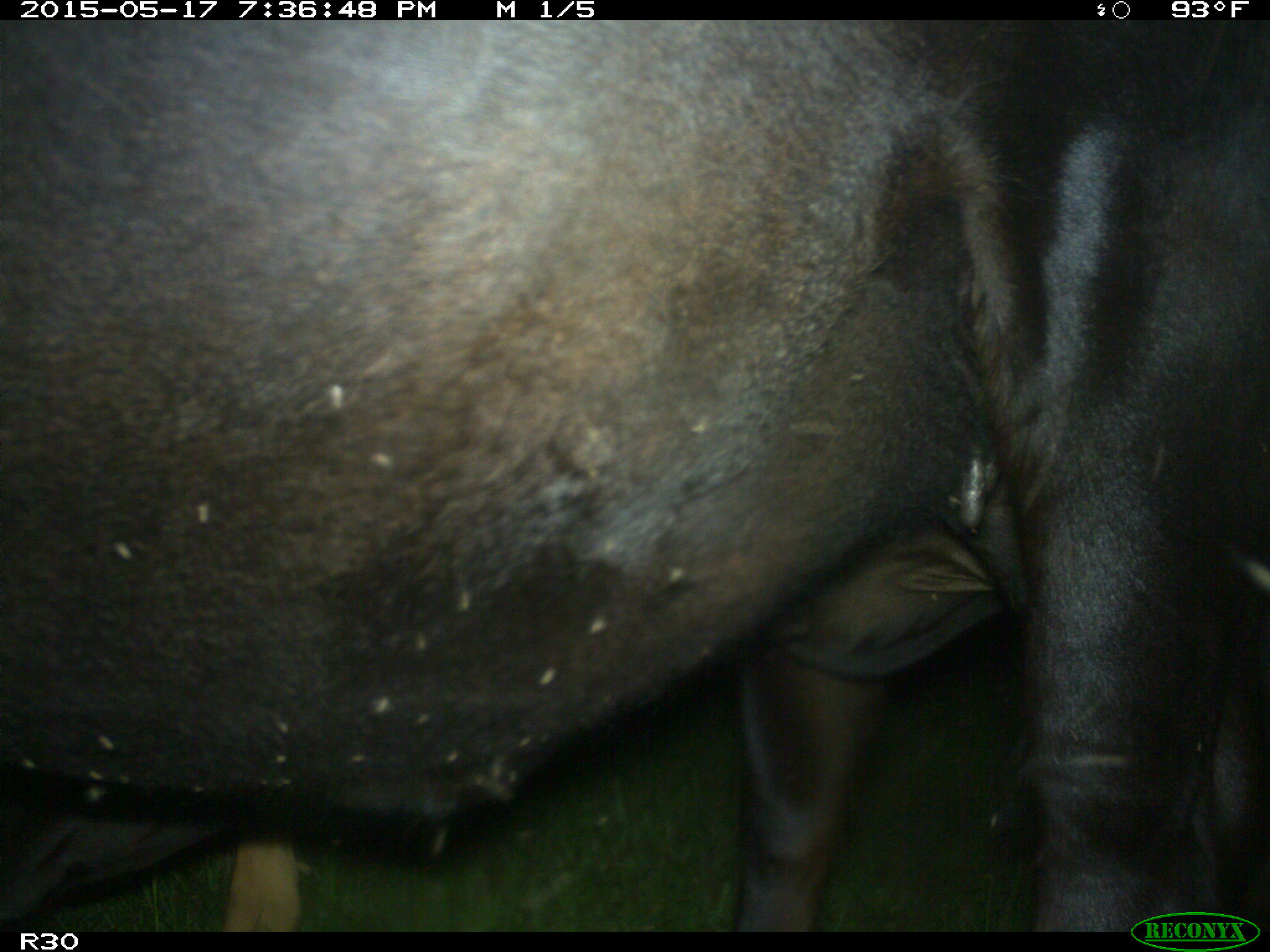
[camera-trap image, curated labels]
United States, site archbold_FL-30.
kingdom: Animalia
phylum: Chordata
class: Mammalia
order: Artiodactyla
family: Bovidae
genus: Bos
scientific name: Bos taurus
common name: domestic cow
Bos taurus (domestic cow).